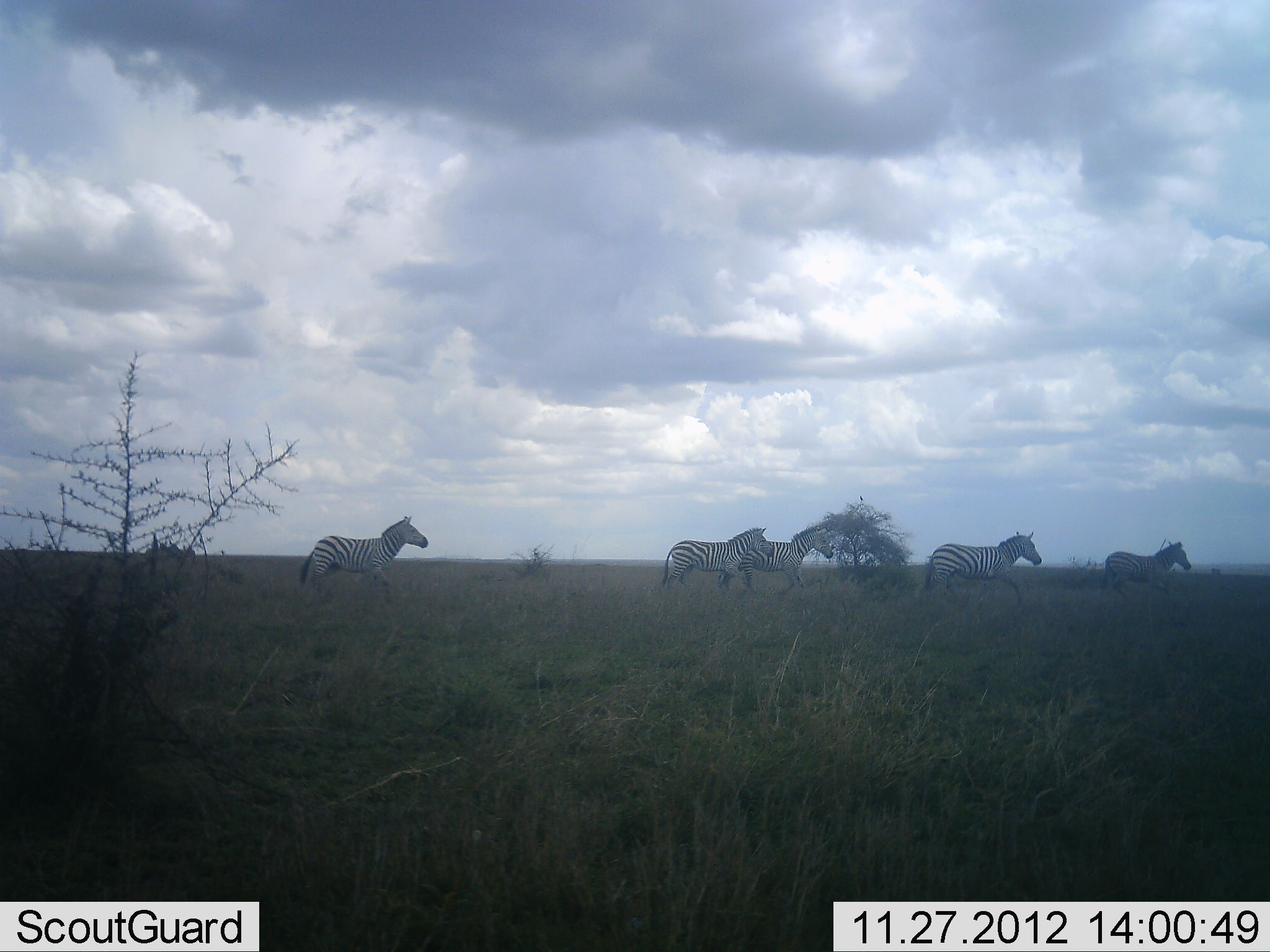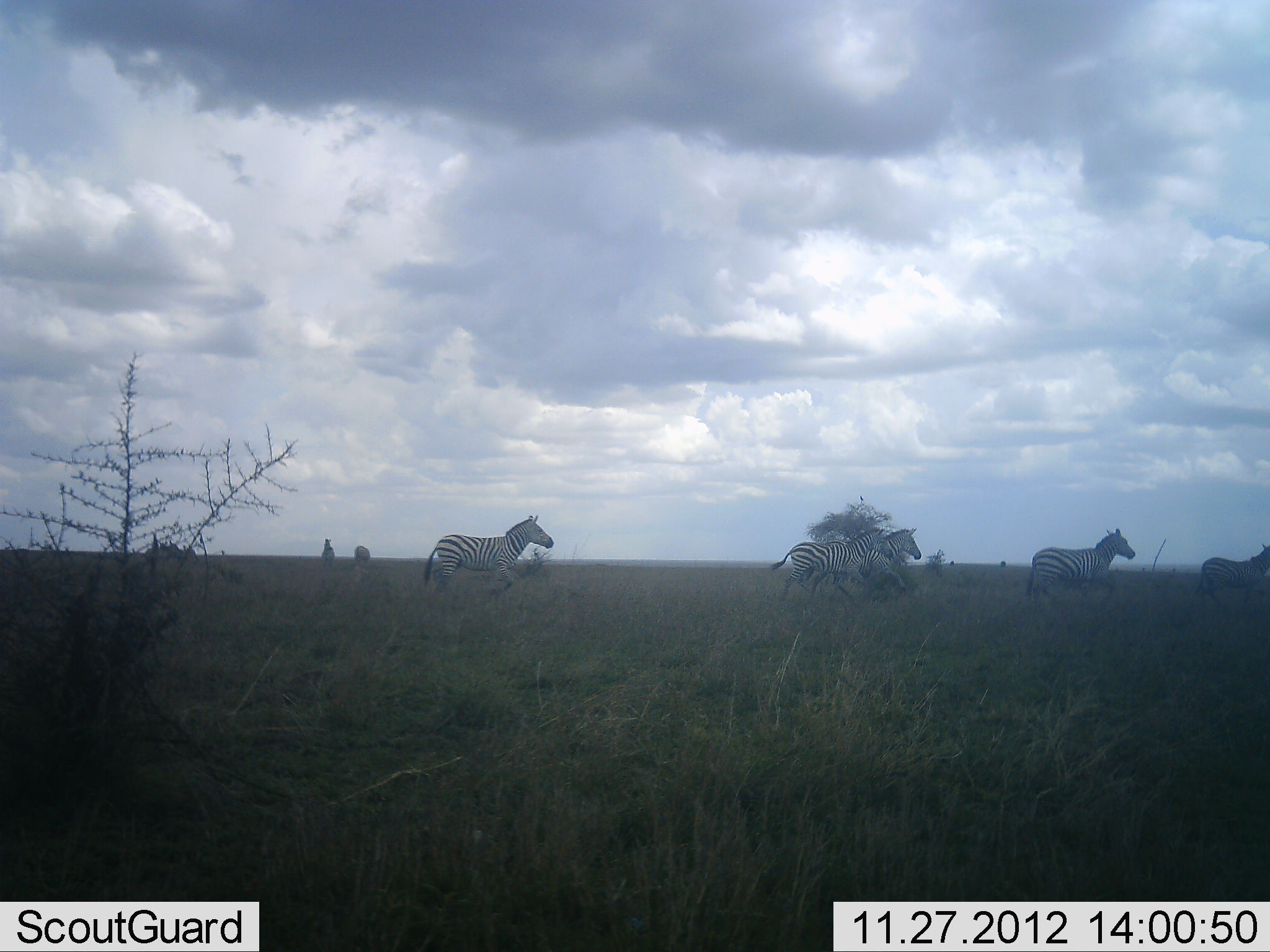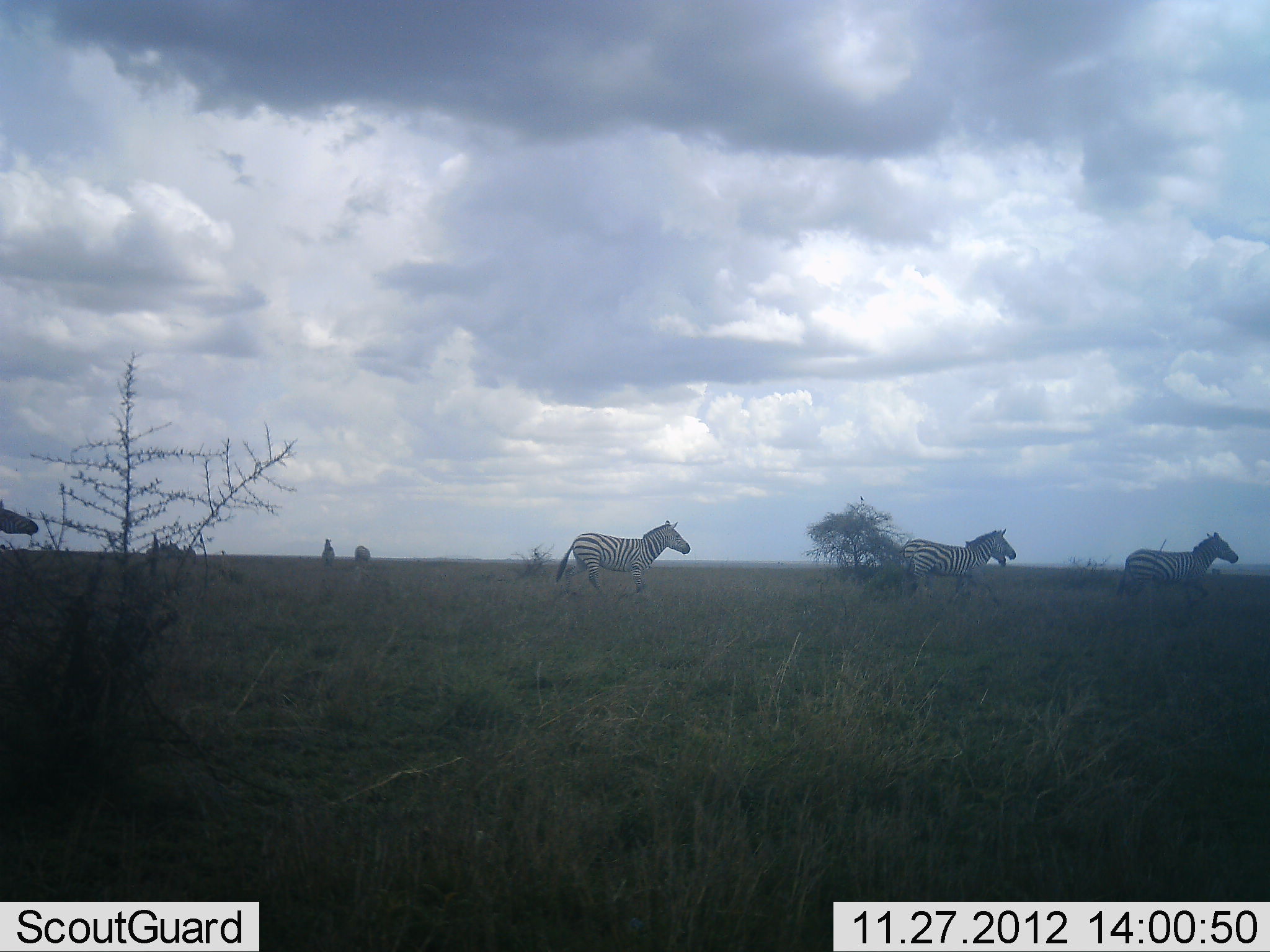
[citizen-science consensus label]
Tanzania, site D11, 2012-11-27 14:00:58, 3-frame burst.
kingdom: Animalia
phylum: Chordata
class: Mammalia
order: Perissodactyla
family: Equidae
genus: Equus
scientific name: Equus quagga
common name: plains zebra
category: zebra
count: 6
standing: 20%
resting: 0%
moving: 100%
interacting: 0%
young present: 0%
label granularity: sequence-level